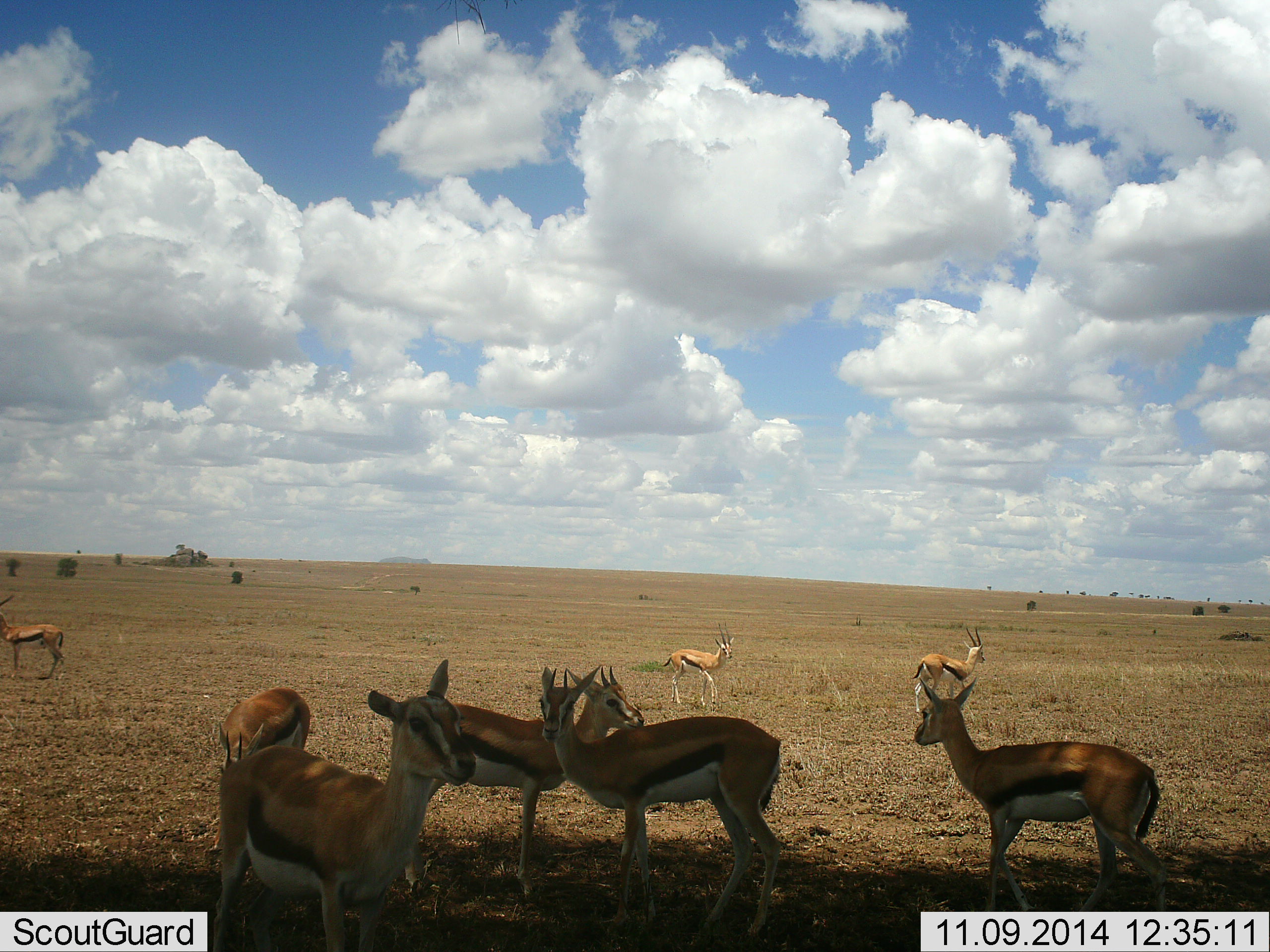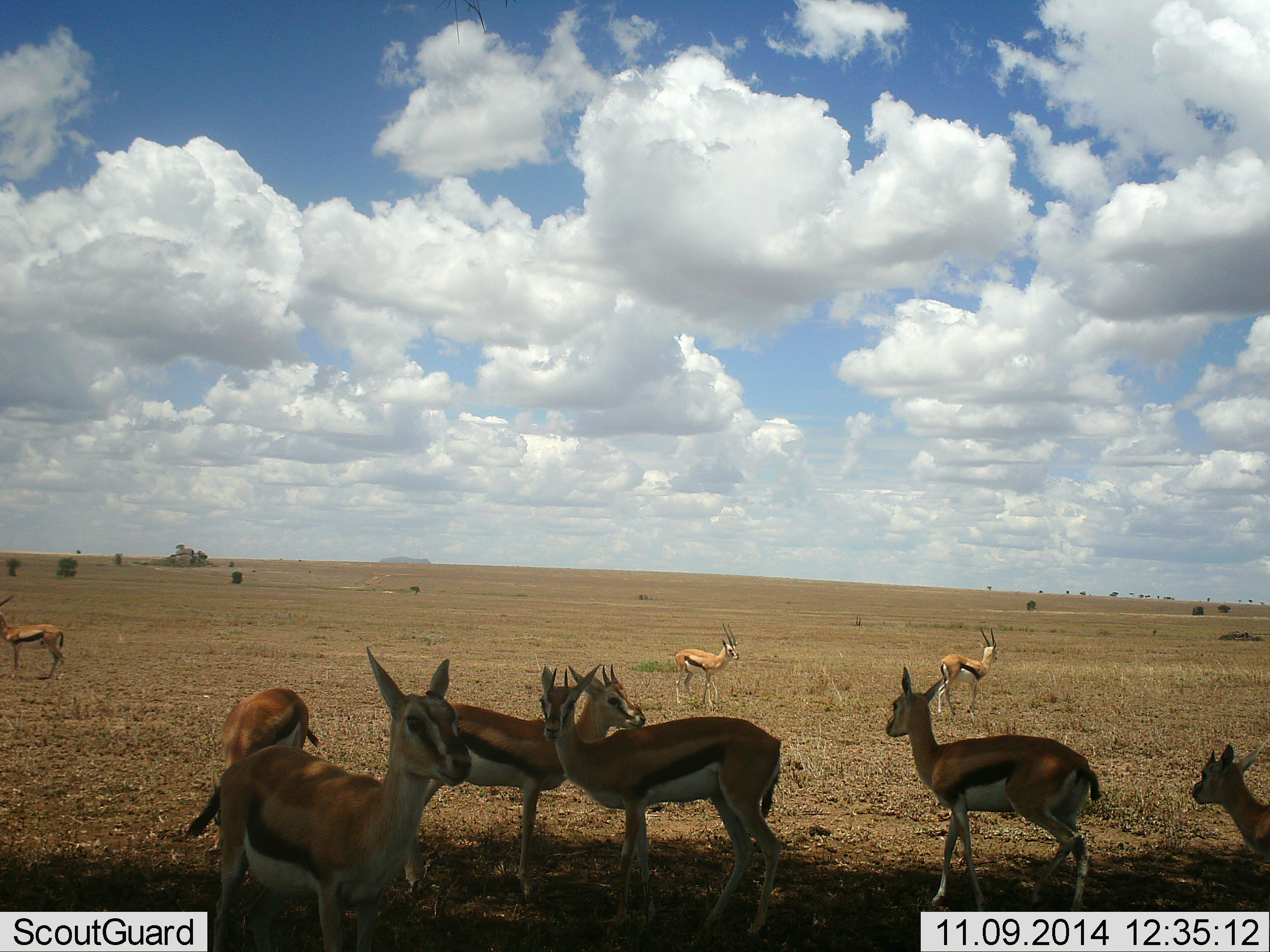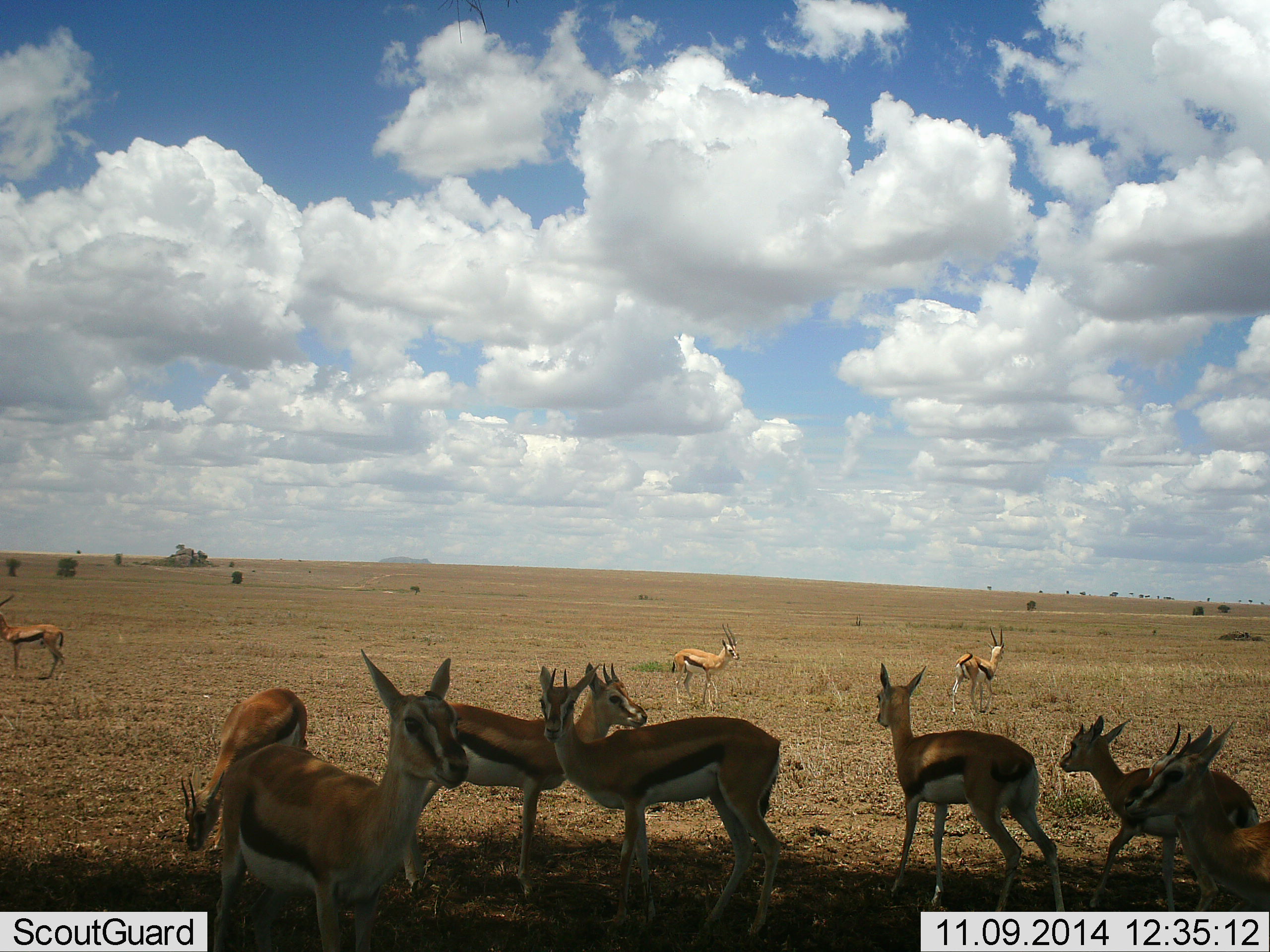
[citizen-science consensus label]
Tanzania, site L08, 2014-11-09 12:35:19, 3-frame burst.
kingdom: Animalia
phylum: Chordata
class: Mammalia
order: Artiodactyla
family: Bovidae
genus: Eudorcas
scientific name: Eudorcas thomsonii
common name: thomson's gazelle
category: gazellethomsons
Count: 9.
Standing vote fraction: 100%.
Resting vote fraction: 0%.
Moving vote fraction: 40%.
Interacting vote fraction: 10%.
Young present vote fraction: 0%.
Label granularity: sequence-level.